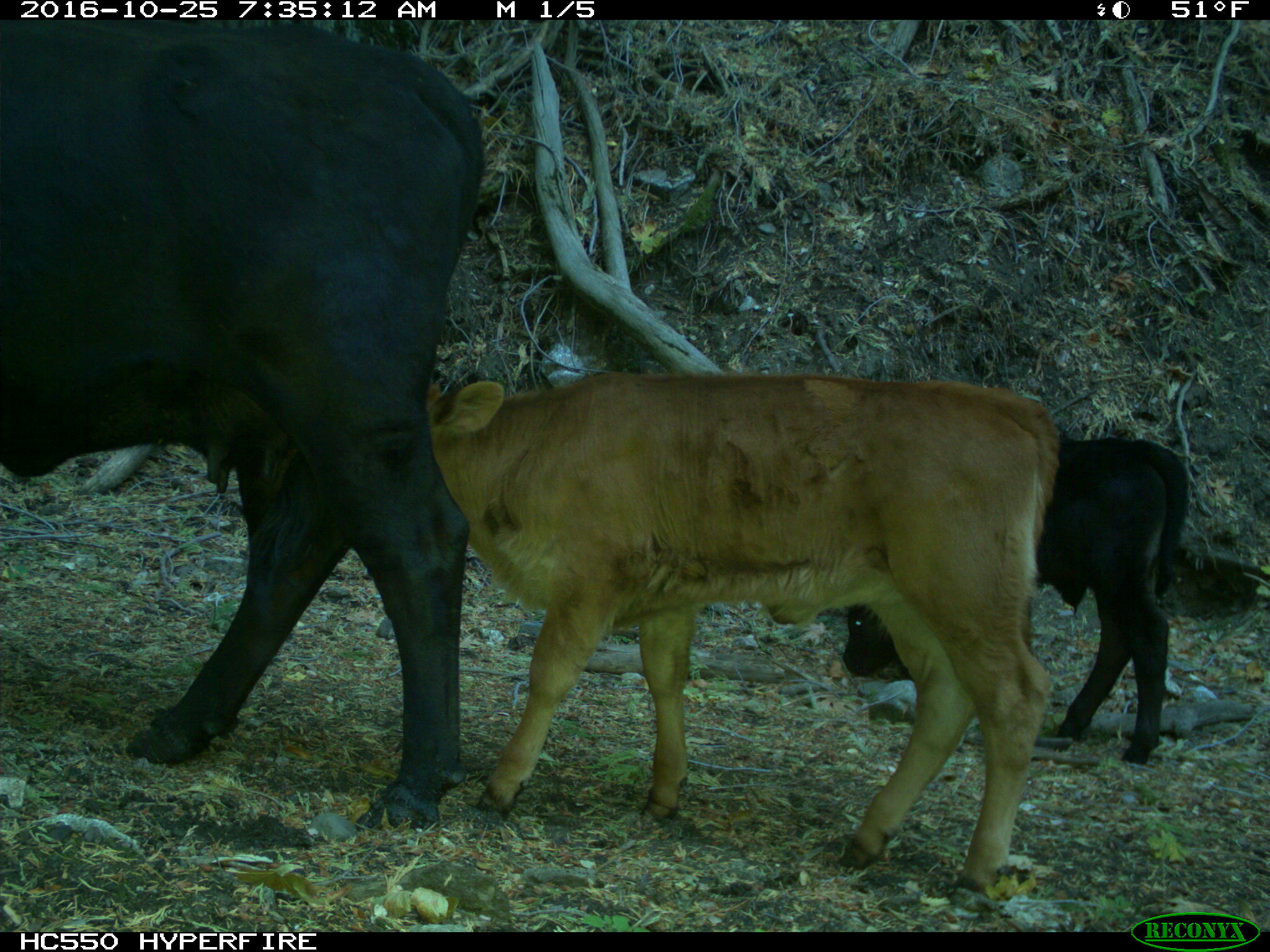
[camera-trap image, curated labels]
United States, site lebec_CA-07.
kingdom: Animalia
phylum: Chordata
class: Mammalia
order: Artiodactyla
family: Bovidae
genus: Bos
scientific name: Bos taurus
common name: domestic cow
Bos taurus (domestic cow).